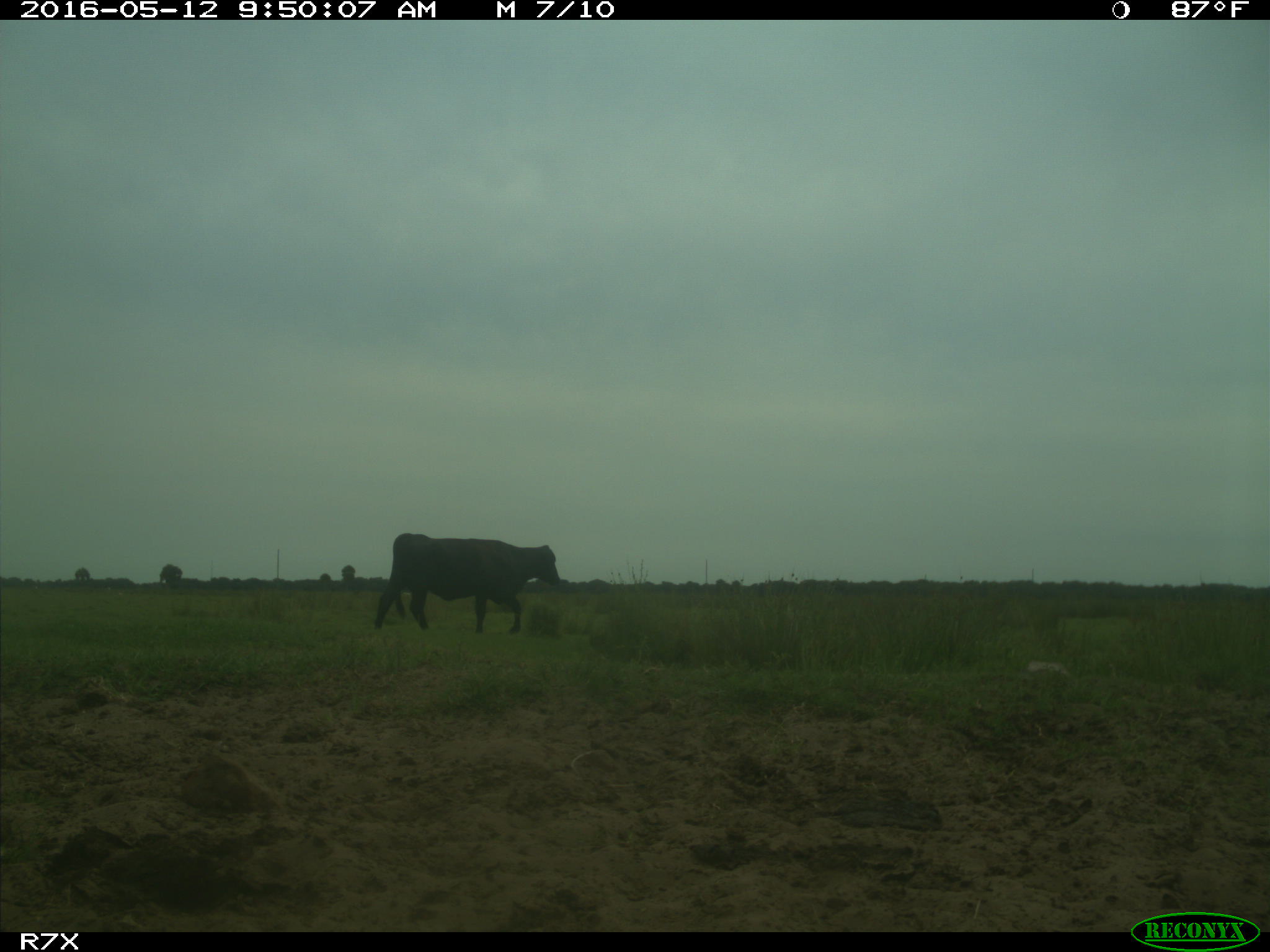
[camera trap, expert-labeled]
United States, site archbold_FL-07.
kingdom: Animalia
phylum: Chordata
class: Mammalia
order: Artiodactyla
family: Bovidae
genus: Bos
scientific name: Bos taurus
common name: domestic cow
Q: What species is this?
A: Bos taurus (domestic cow).